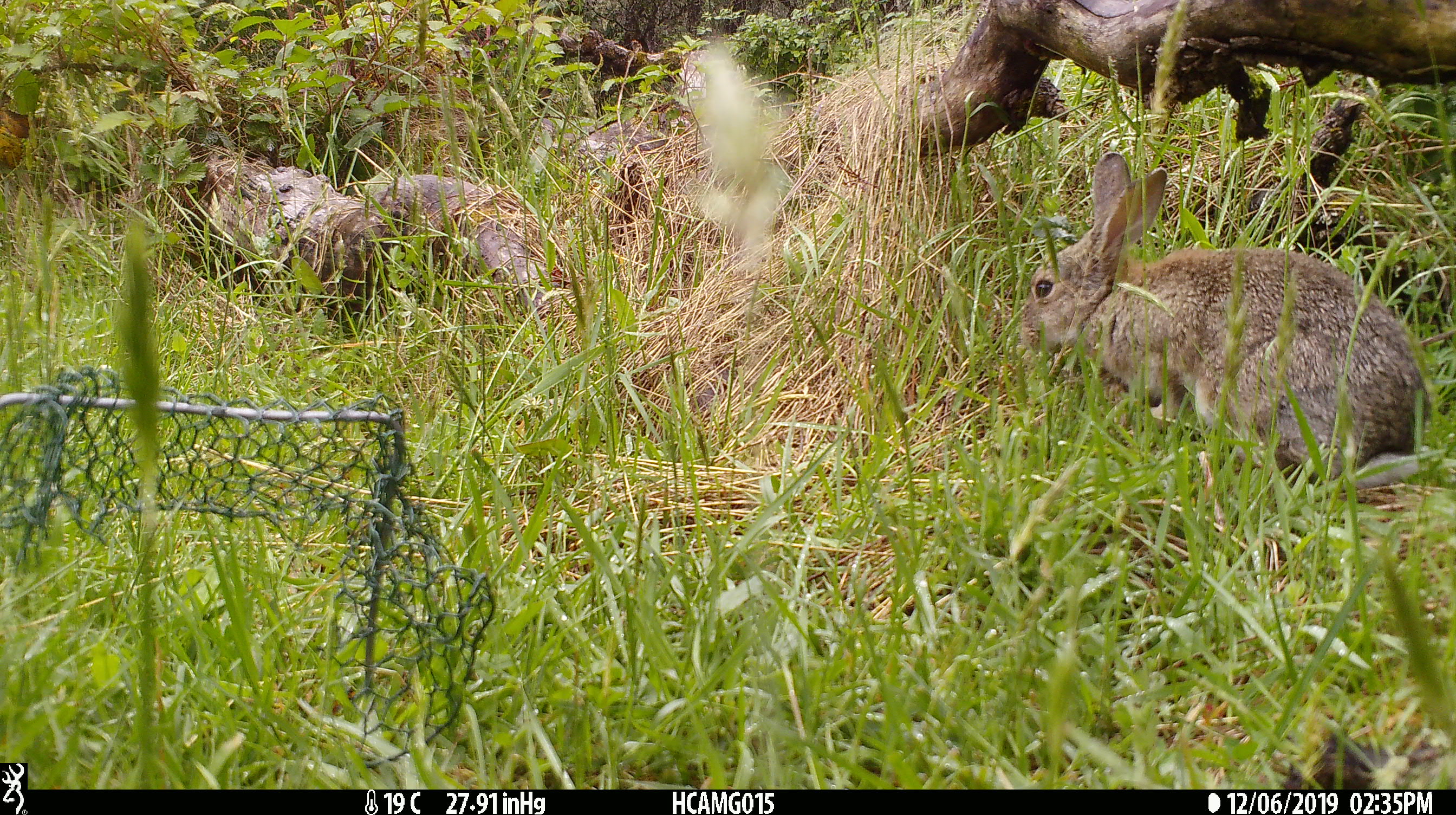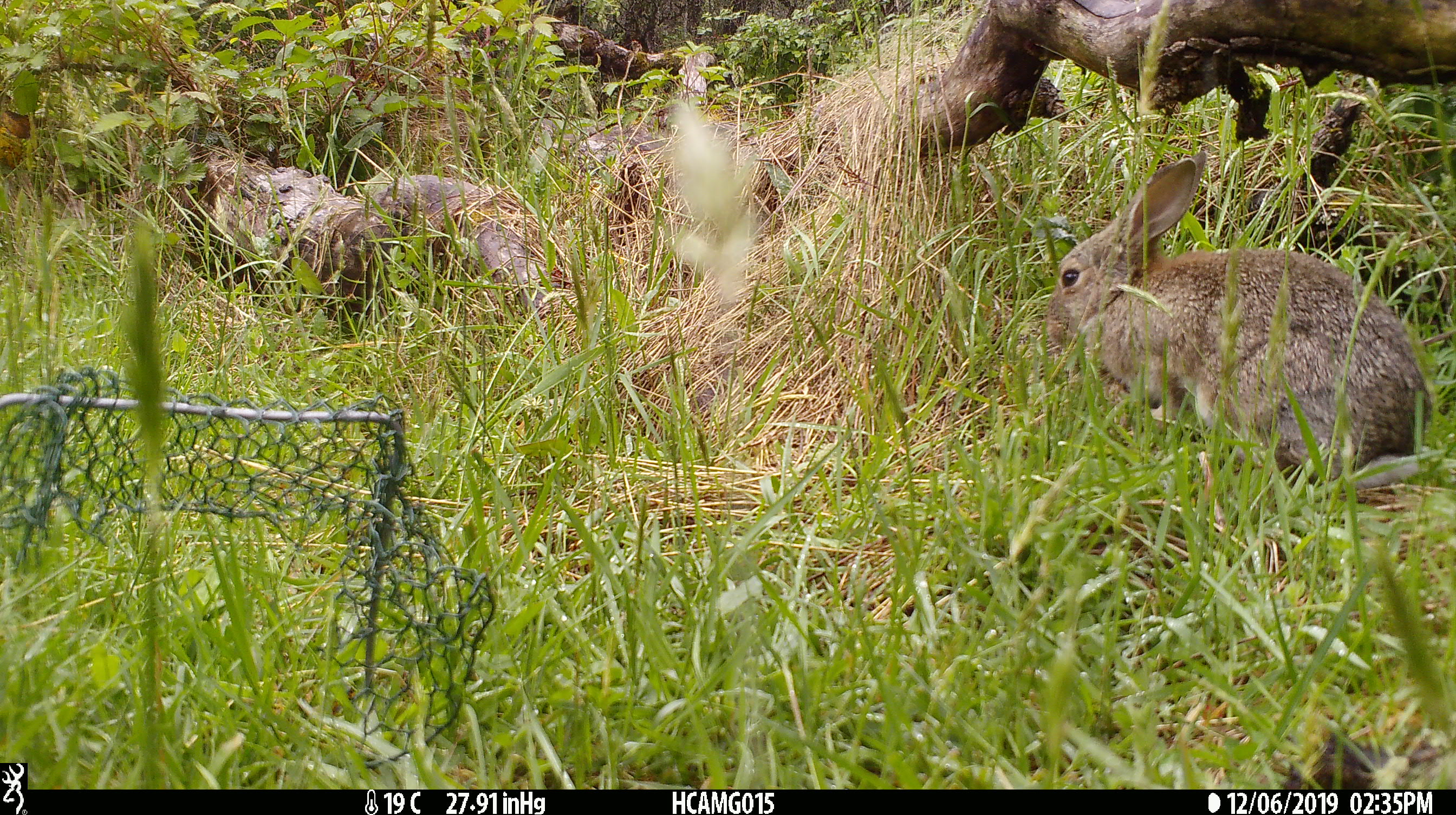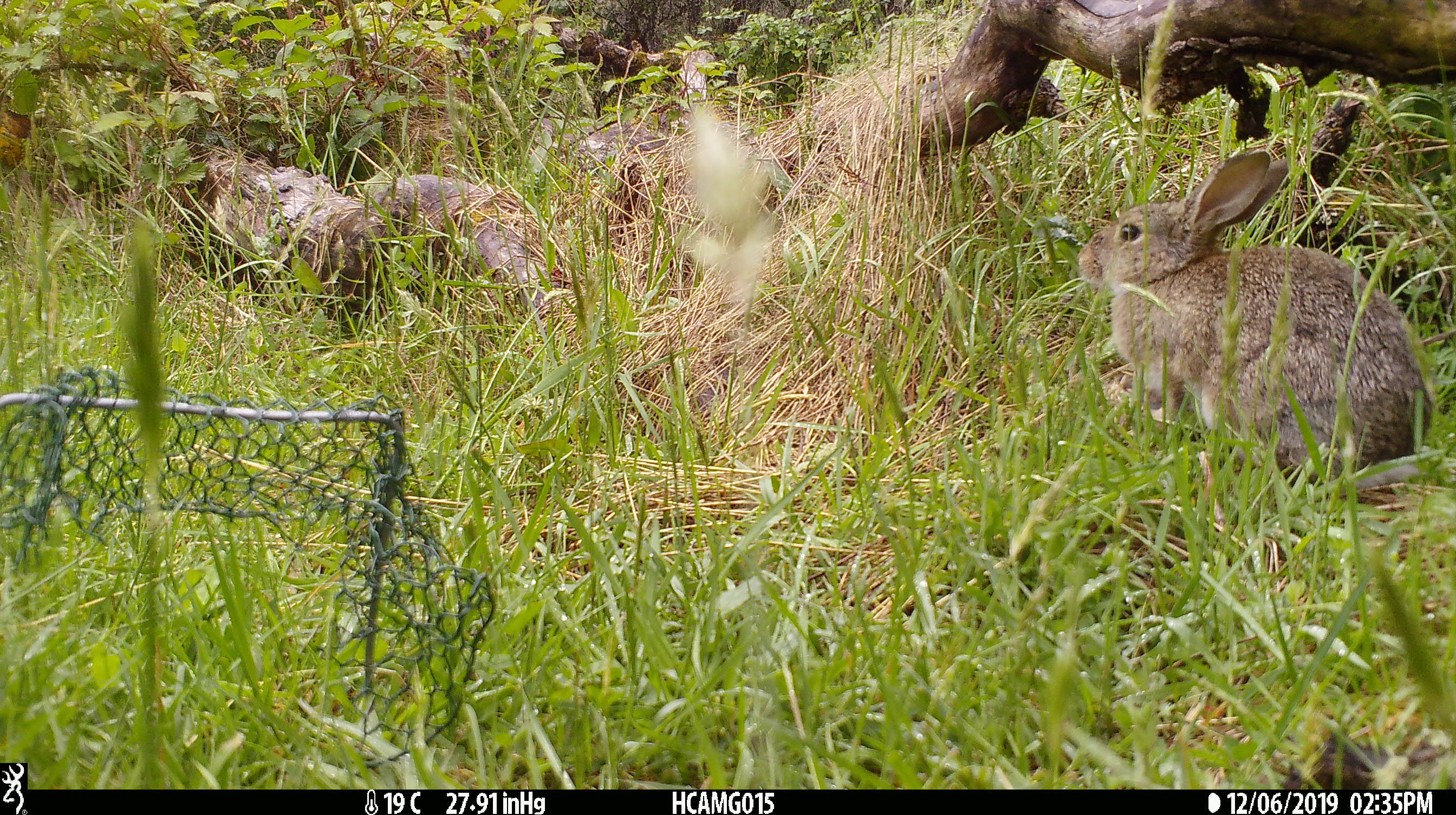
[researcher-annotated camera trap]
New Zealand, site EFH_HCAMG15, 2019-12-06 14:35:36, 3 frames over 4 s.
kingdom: Animalia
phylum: Chordata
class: Mammalia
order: Lagomorpha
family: Leporidae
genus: Oryctolagus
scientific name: Oryctolagus cuniculus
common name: european rabbit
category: rabbit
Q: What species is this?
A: Rabbit (european rabbit) (Oryctolagus cuniculus).